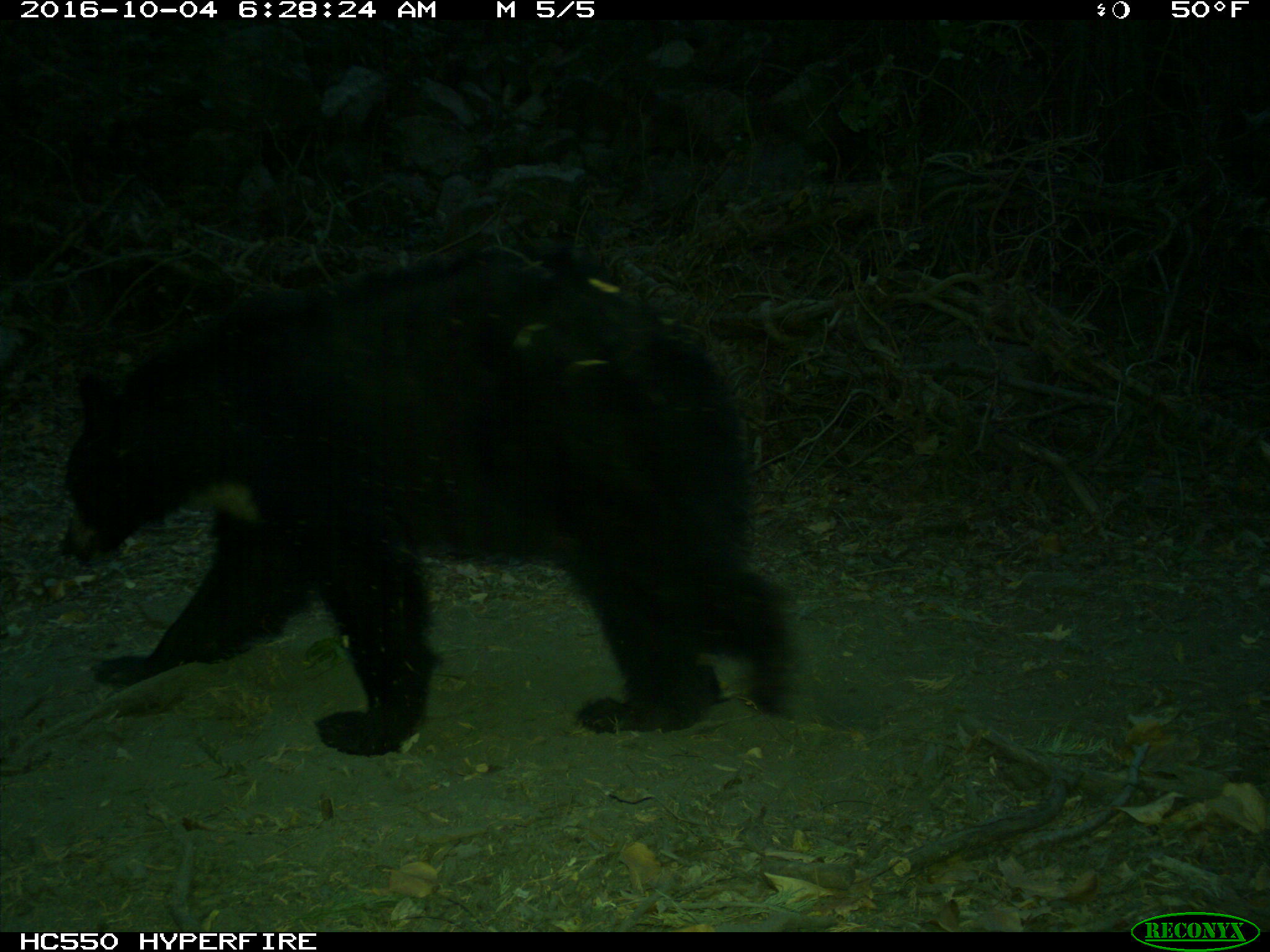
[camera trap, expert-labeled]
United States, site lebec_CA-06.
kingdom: Animalia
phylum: Chordata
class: Mammalia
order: Carnivora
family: Ursidae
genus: Ursus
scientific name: Ursus americanus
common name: american black bear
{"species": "Ursus americanus (american black bear)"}